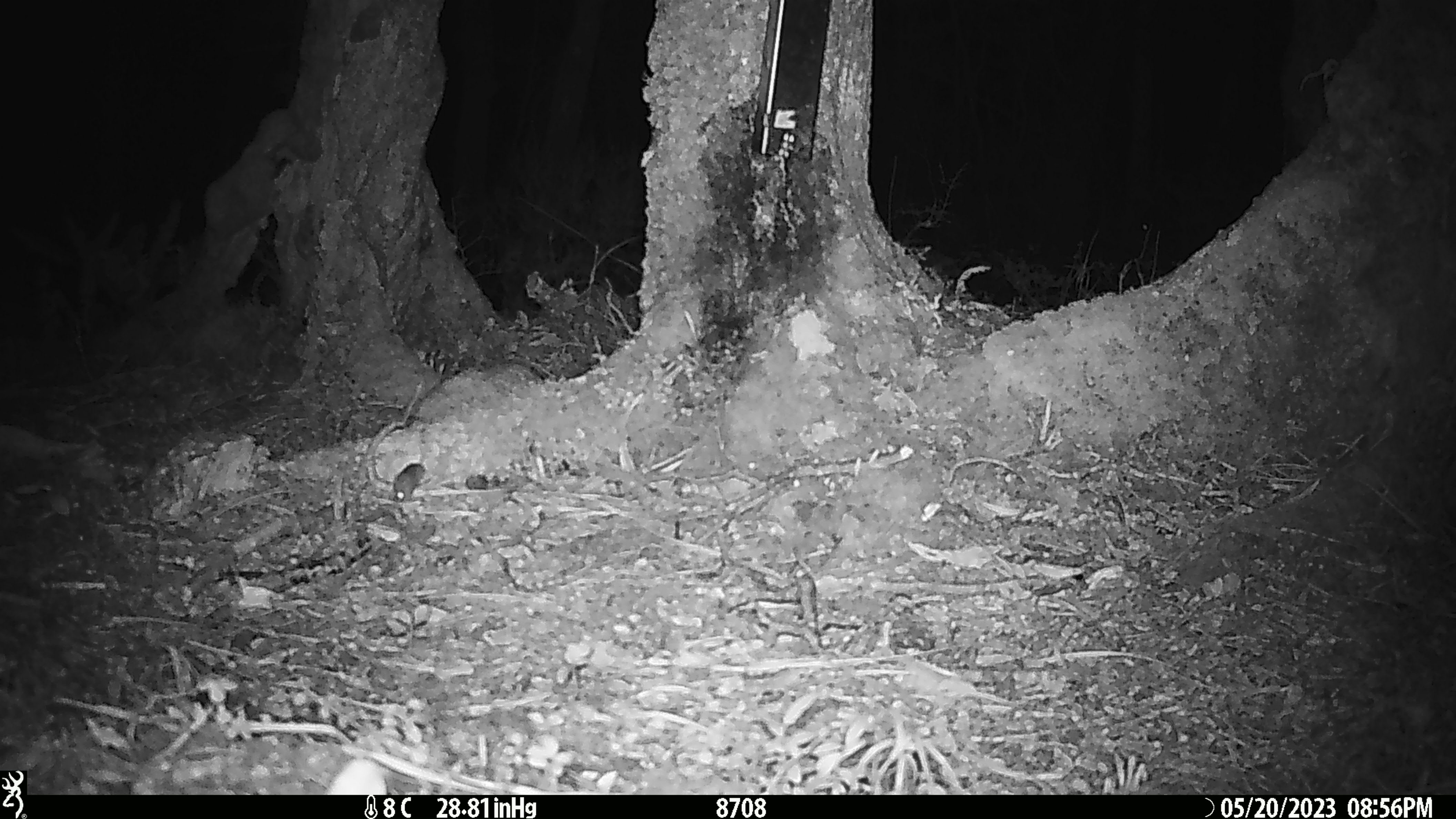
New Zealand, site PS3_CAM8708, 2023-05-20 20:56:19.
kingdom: Animalia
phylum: Chordata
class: Mammalia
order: Rodentia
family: Muridae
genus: Mus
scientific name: Mus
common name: mouse